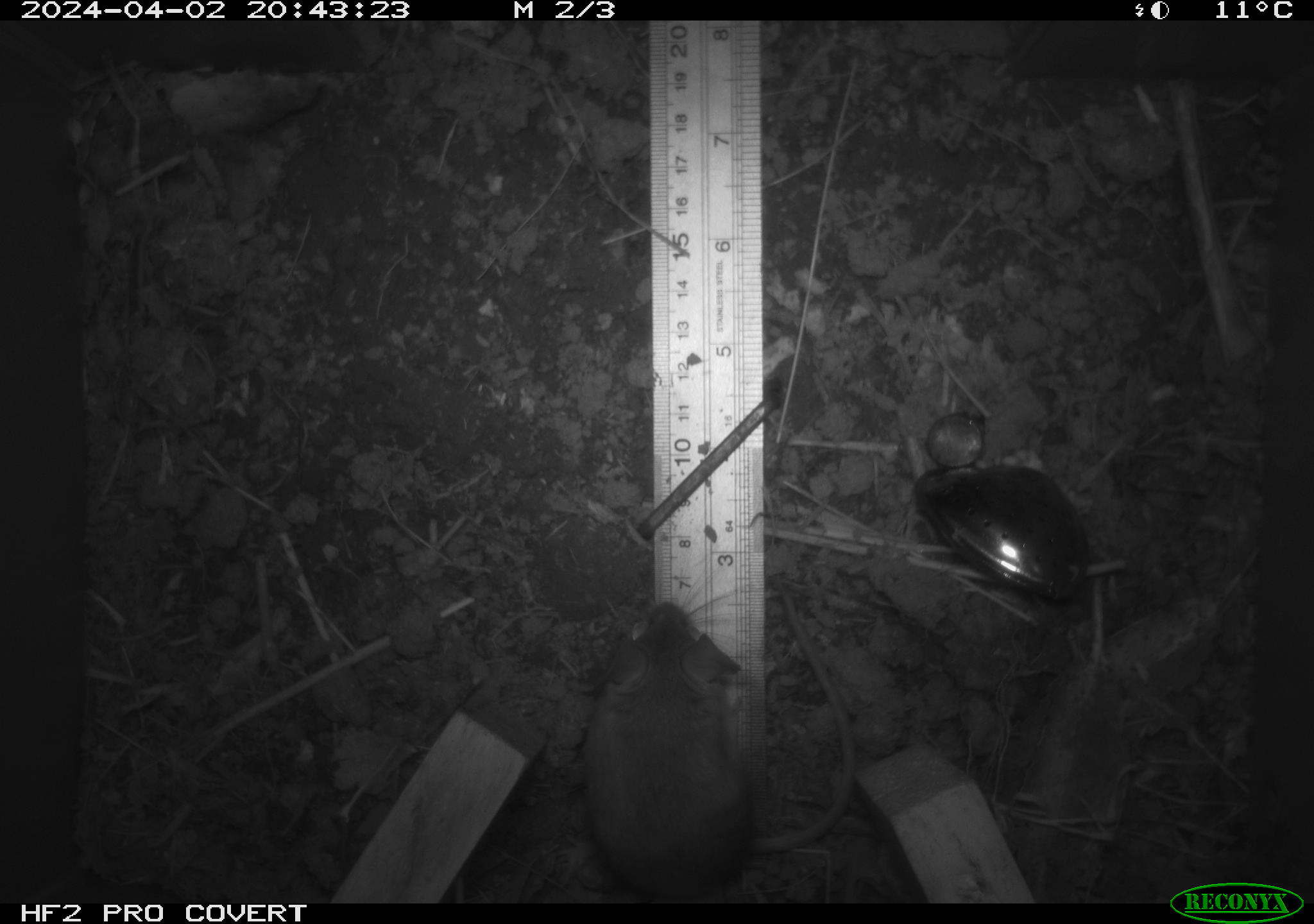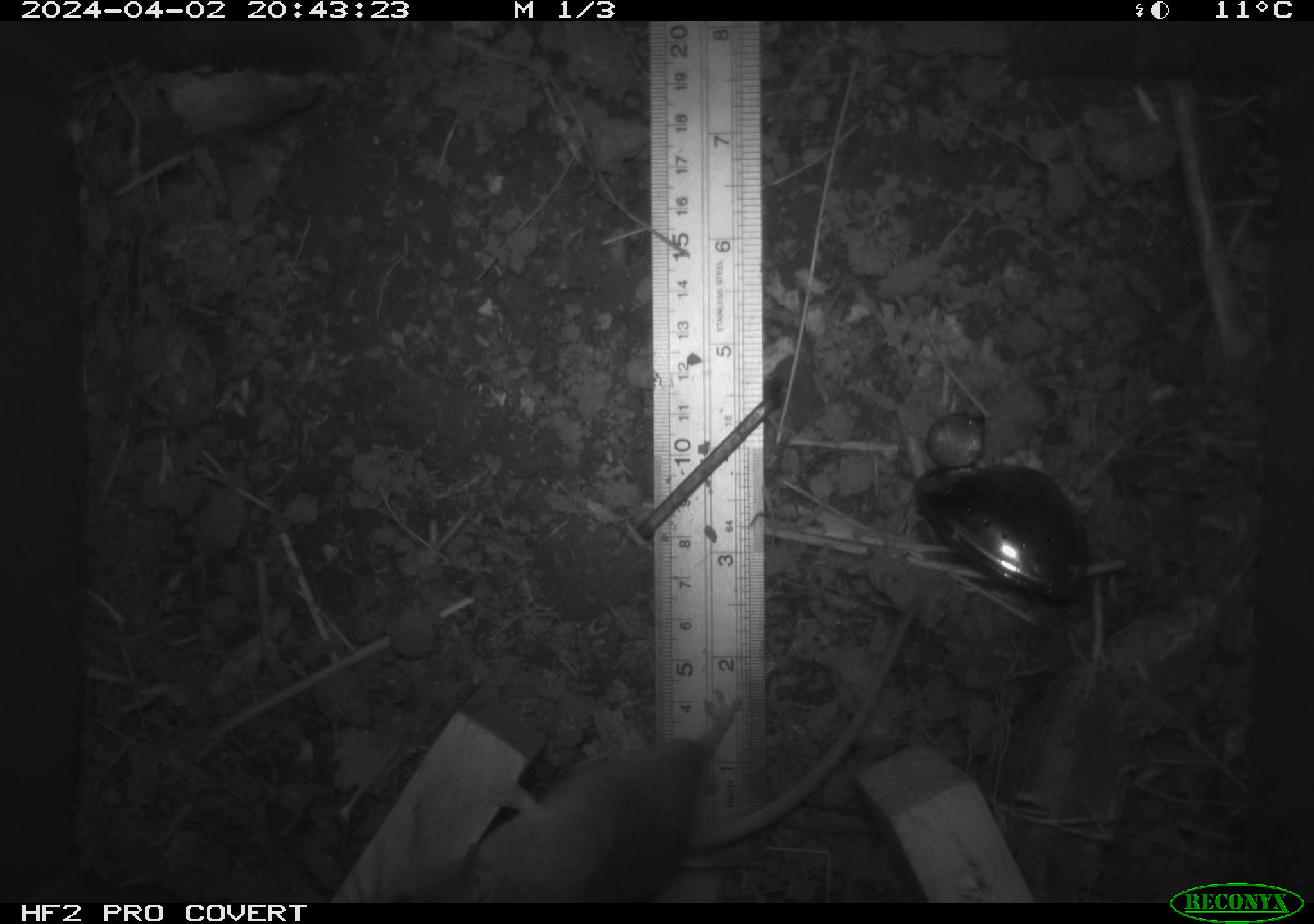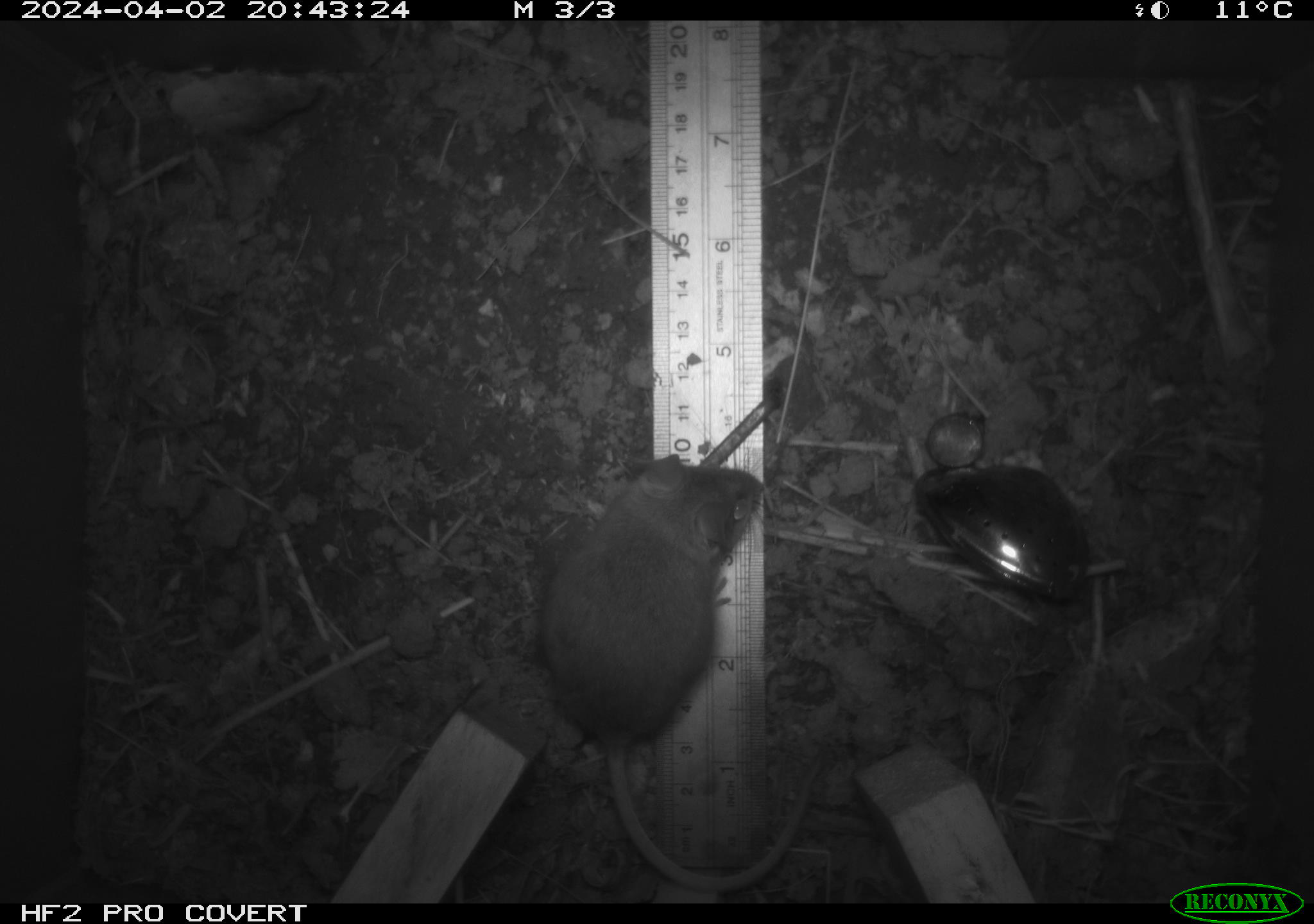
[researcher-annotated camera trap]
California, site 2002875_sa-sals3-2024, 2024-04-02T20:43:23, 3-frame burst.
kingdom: Animalia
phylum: Chordata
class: Mammalia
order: Rodentia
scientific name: Rodentia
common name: mouse species